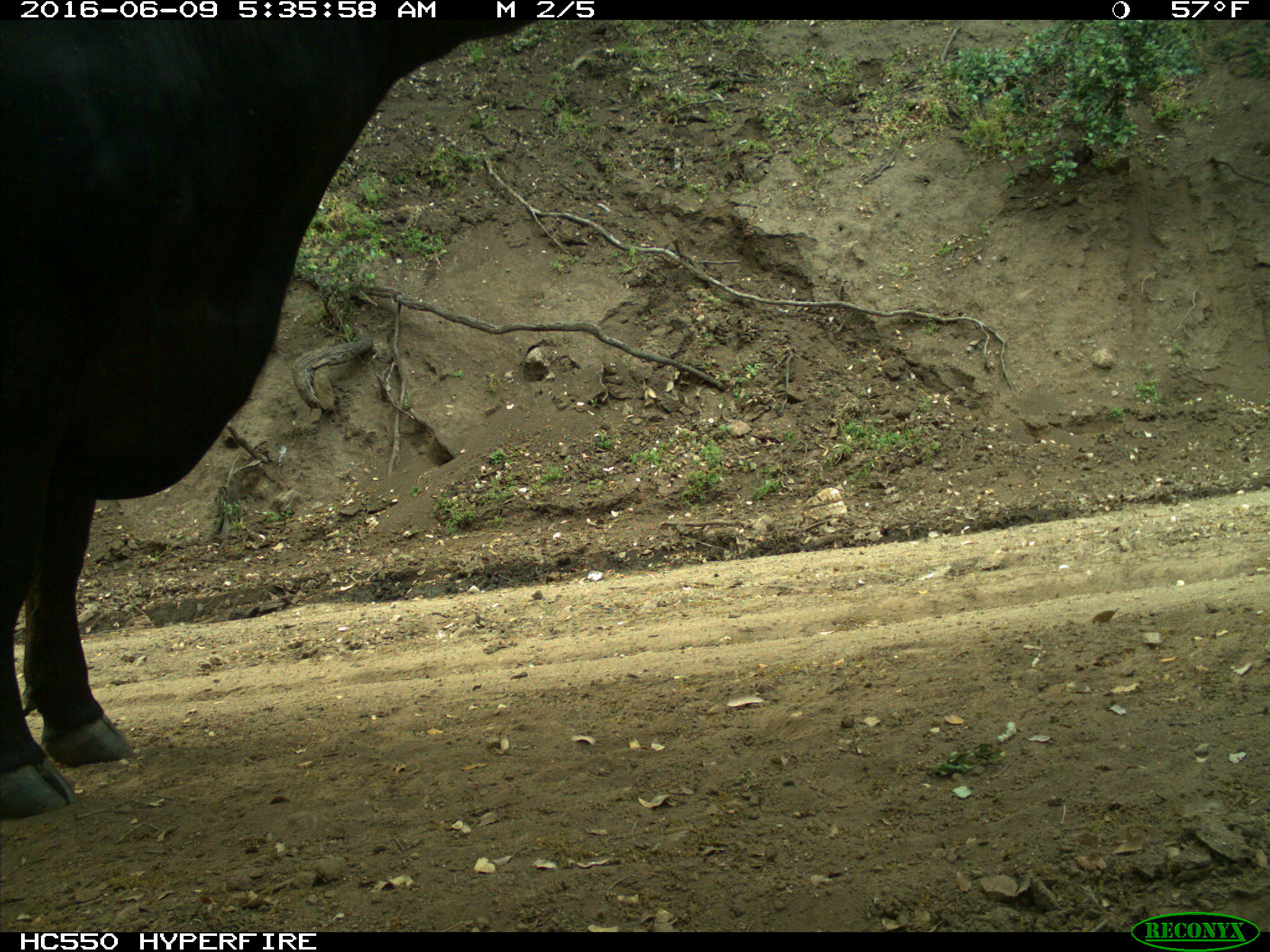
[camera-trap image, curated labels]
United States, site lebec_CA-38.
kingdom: Animalia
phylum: Chordata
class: Mammalia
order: Artiodactyla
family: Bovidae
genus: Bos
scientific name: Bos taurus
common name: domestic cow